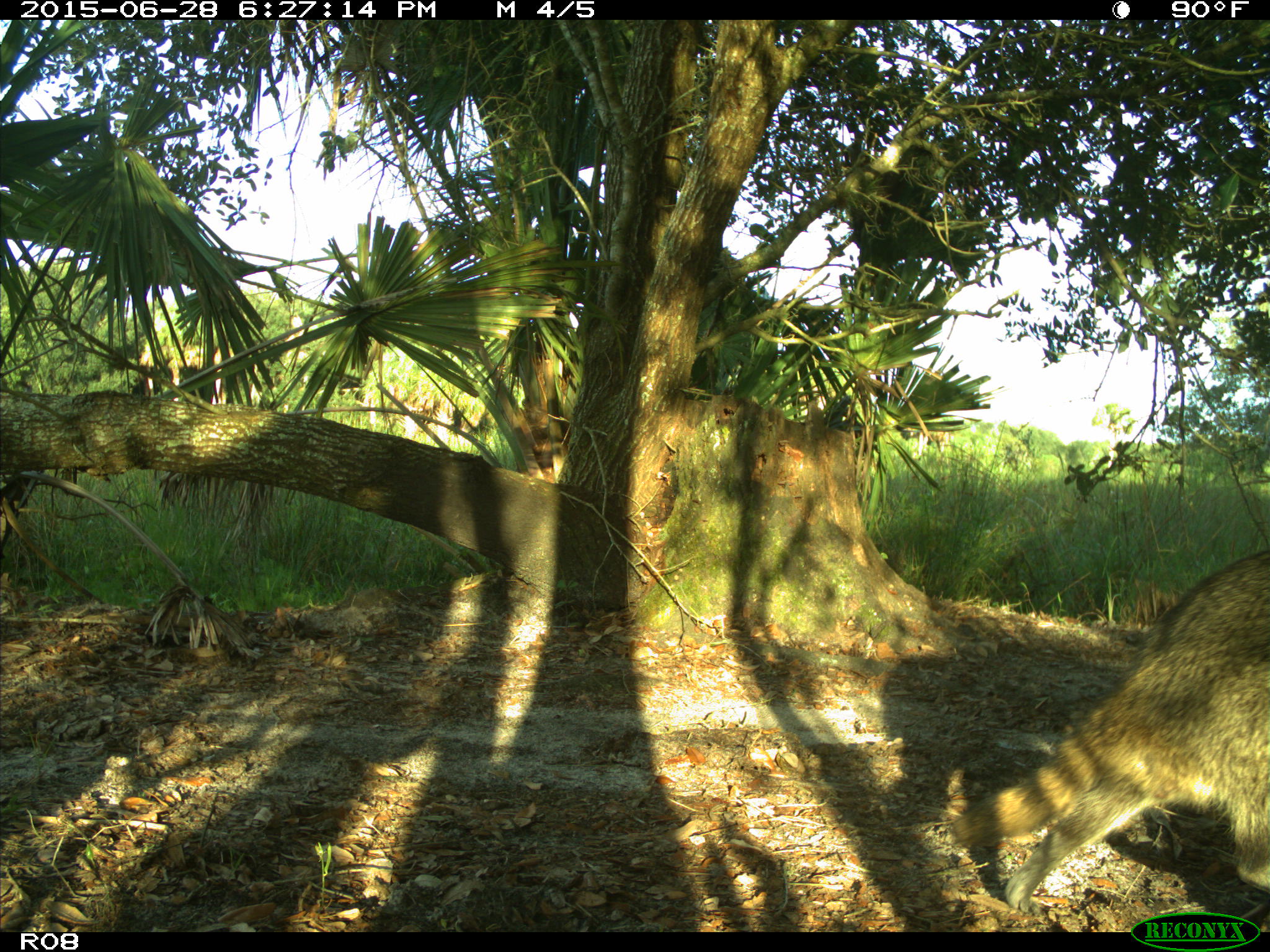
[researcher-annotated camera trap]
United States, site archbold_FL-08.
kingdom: Animalia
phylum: Chordata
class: Mammalia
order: Carnivora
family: Procyonidae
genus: Procyon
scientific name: Procyon lotor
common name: common raccoon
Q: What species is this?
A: Procyon lotor (common raccoon).